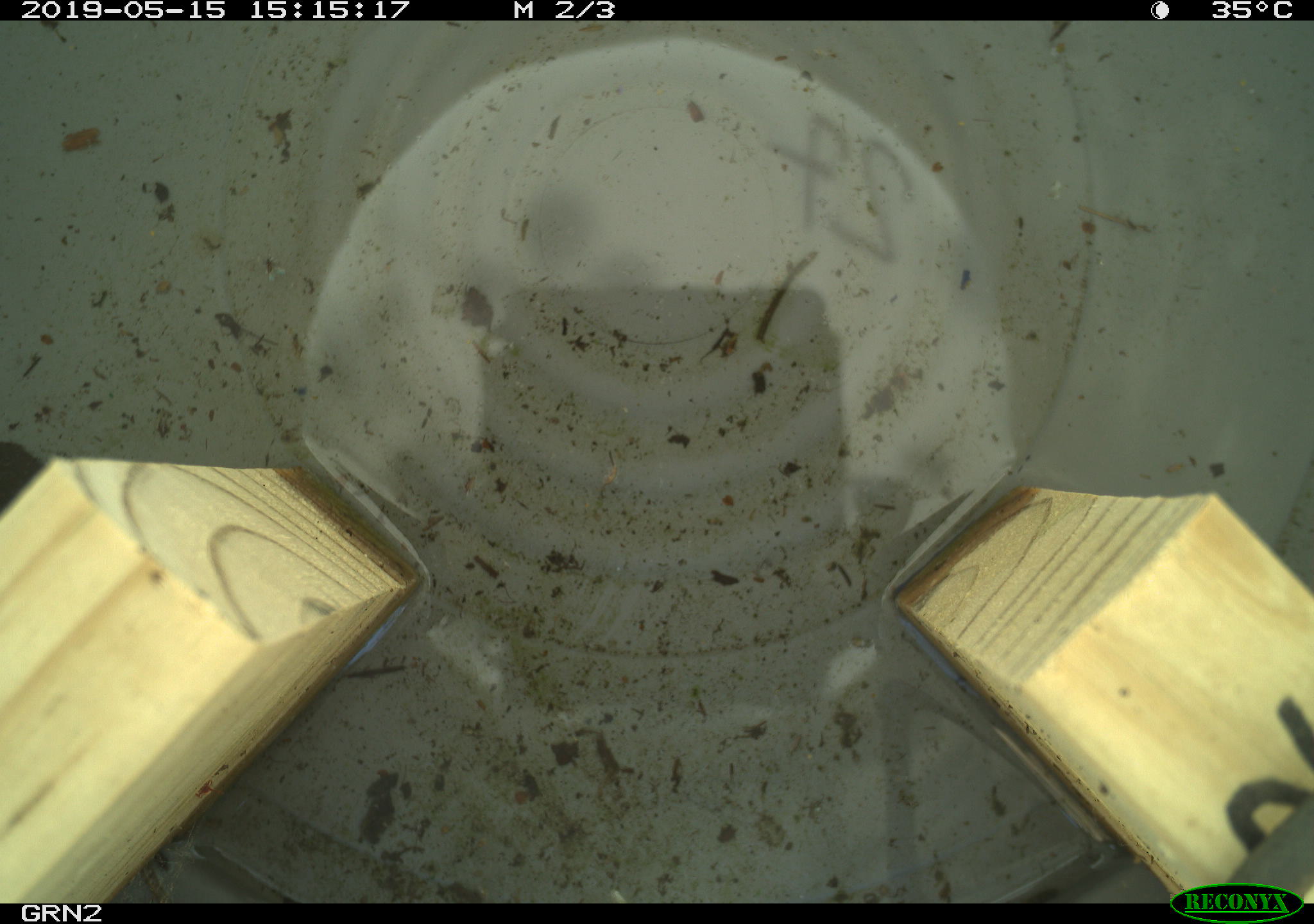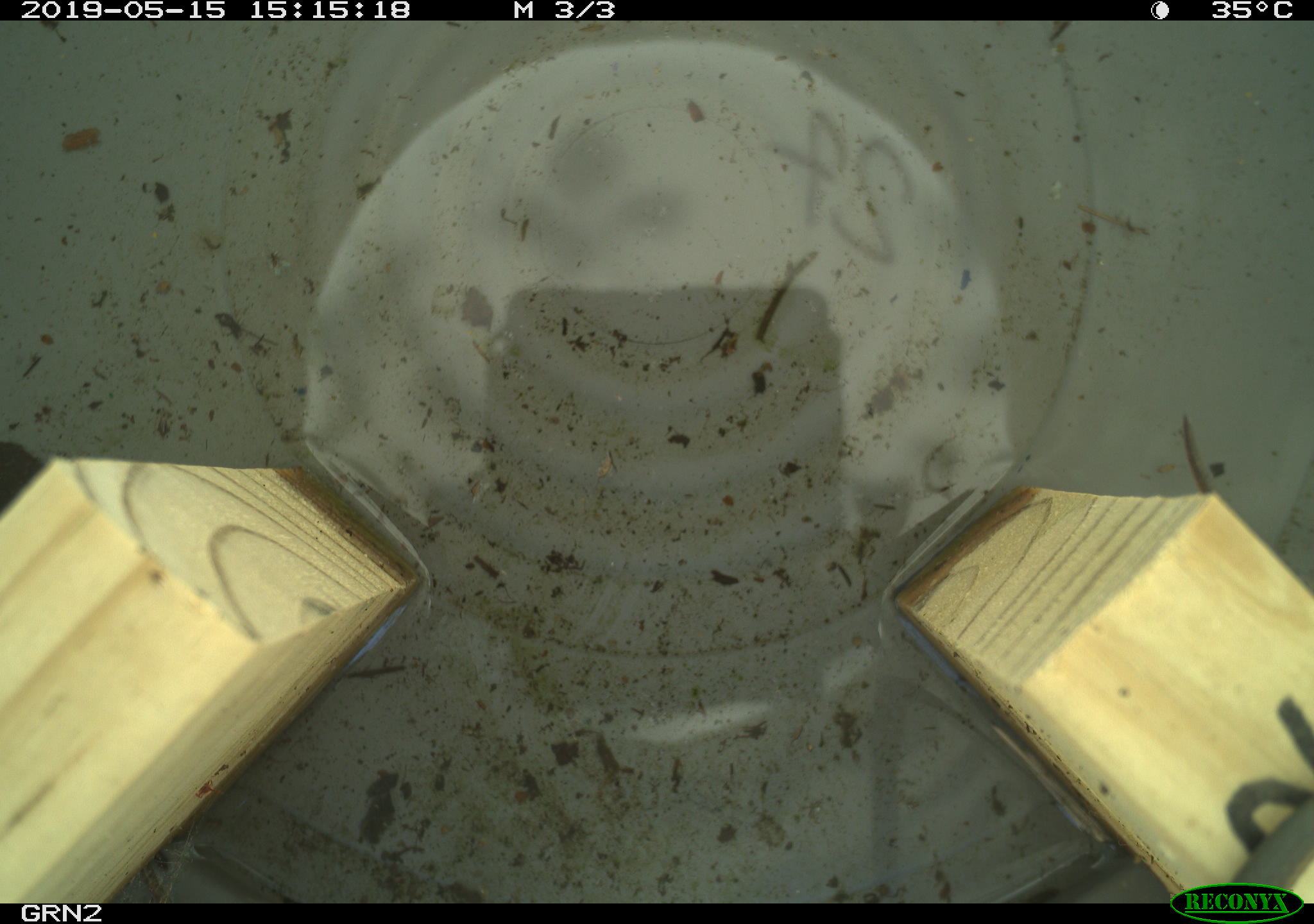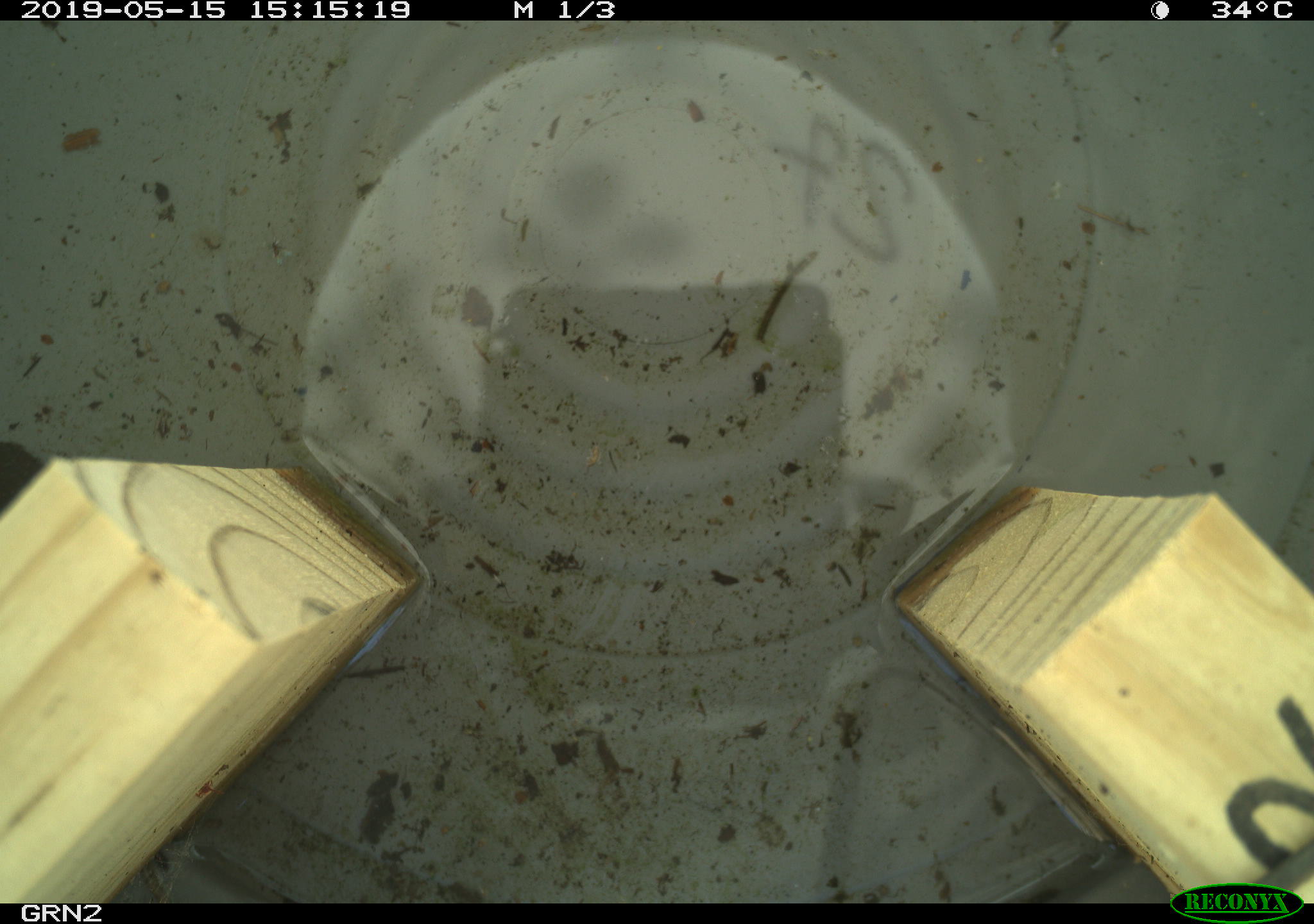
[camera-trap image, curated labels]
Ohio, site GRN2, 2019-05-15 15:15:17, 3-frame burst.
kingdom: Animalia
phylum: Chordata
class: Reptilia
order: Squamata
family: Colubridae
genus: Thamnophis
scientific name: Thamnophis sirtalis sirtalis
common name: eastern gartersnake